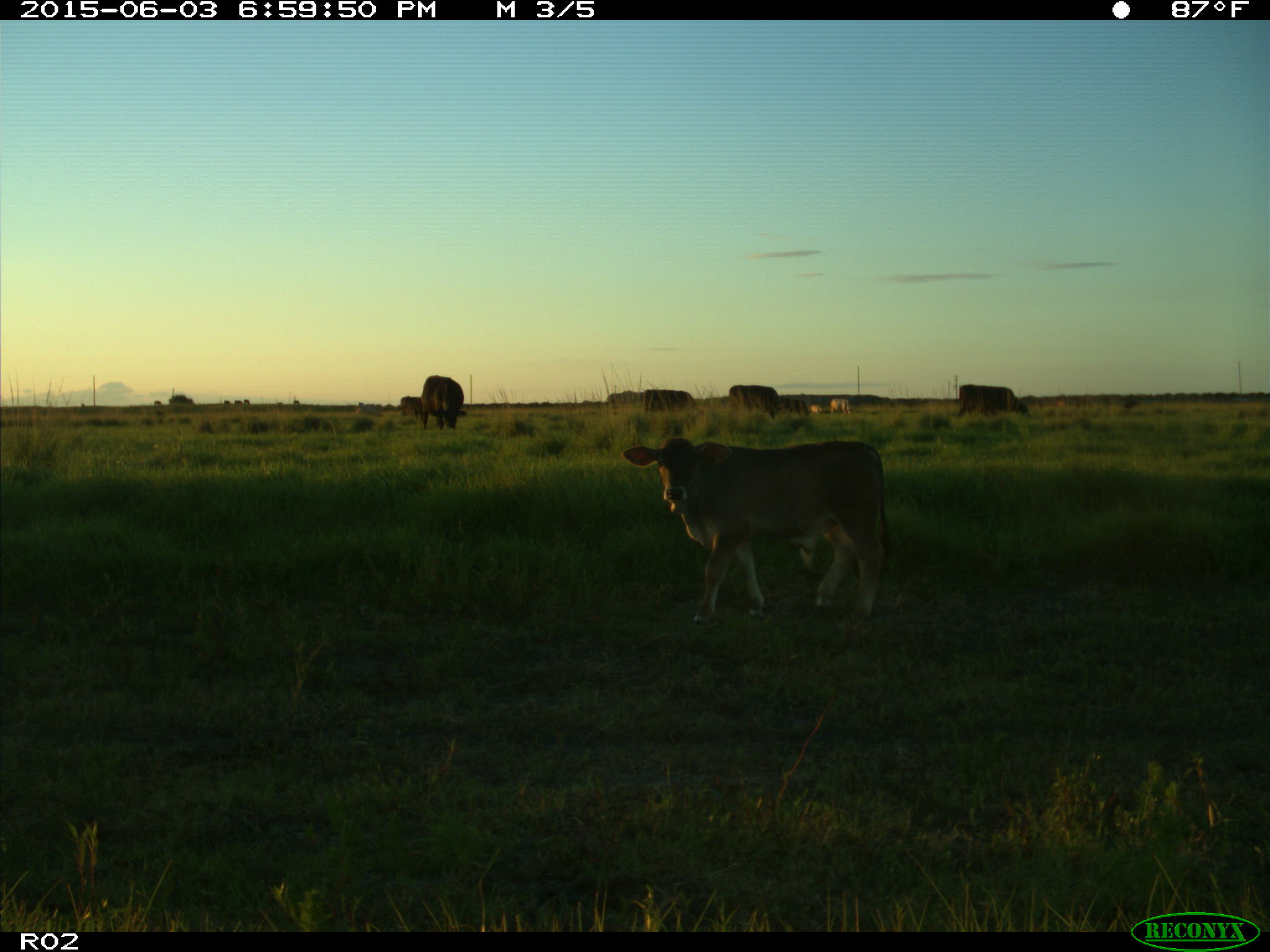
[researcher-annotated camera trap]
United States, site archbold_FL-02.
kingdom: Animalia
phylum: Chordata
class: Mammalia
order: Artiodactyla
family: Bovidae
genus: Bos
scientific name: Bos taurus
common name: domestic cow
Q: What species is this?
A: Bos taurus (domestic cow).